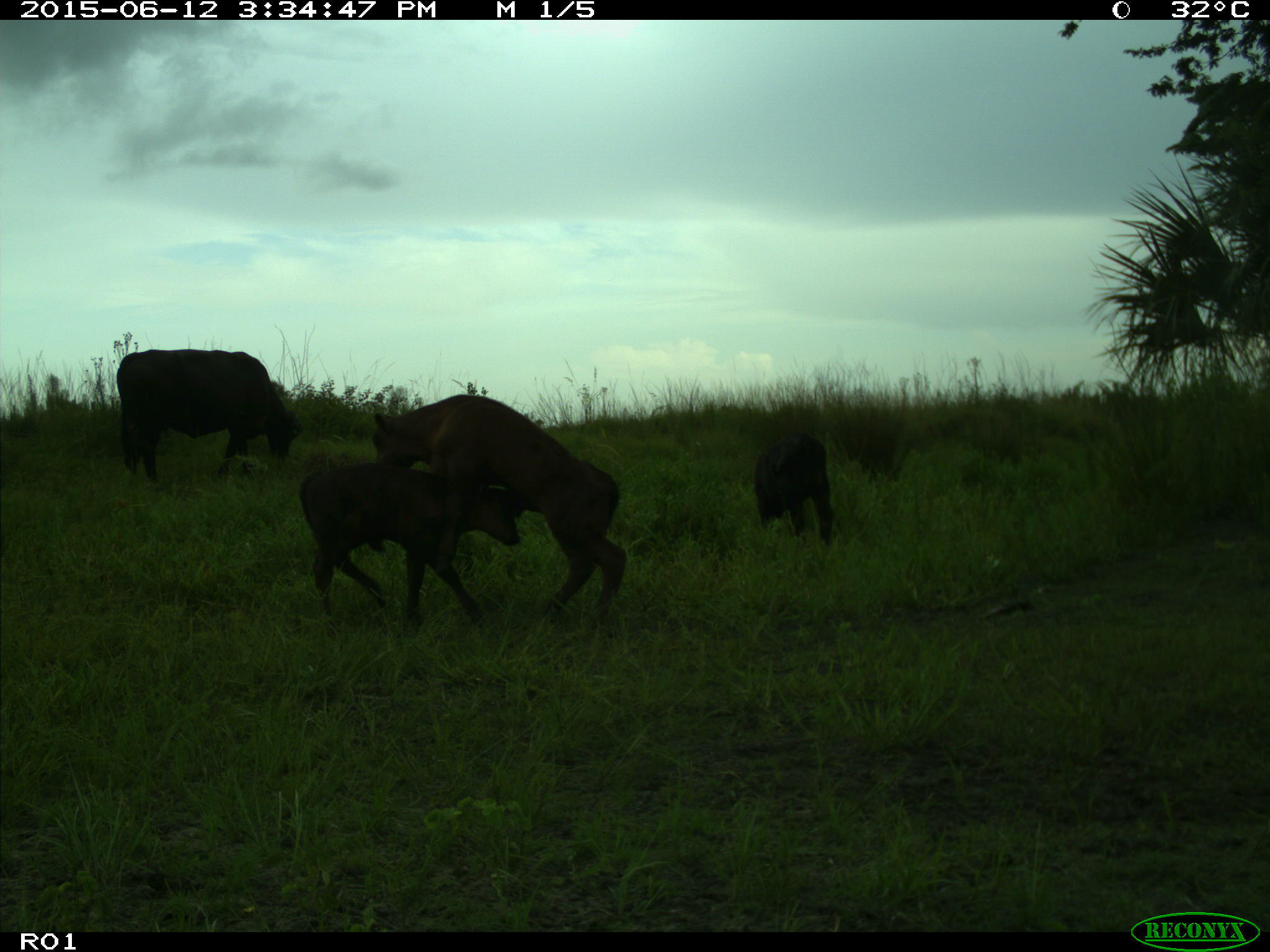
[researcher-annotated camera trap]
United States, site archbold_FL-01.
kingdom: Animalia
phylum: Chordata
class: Mammalia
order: Artiodactyla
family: Bovidae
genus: Bos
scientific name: Bos taurus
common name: domestic cow